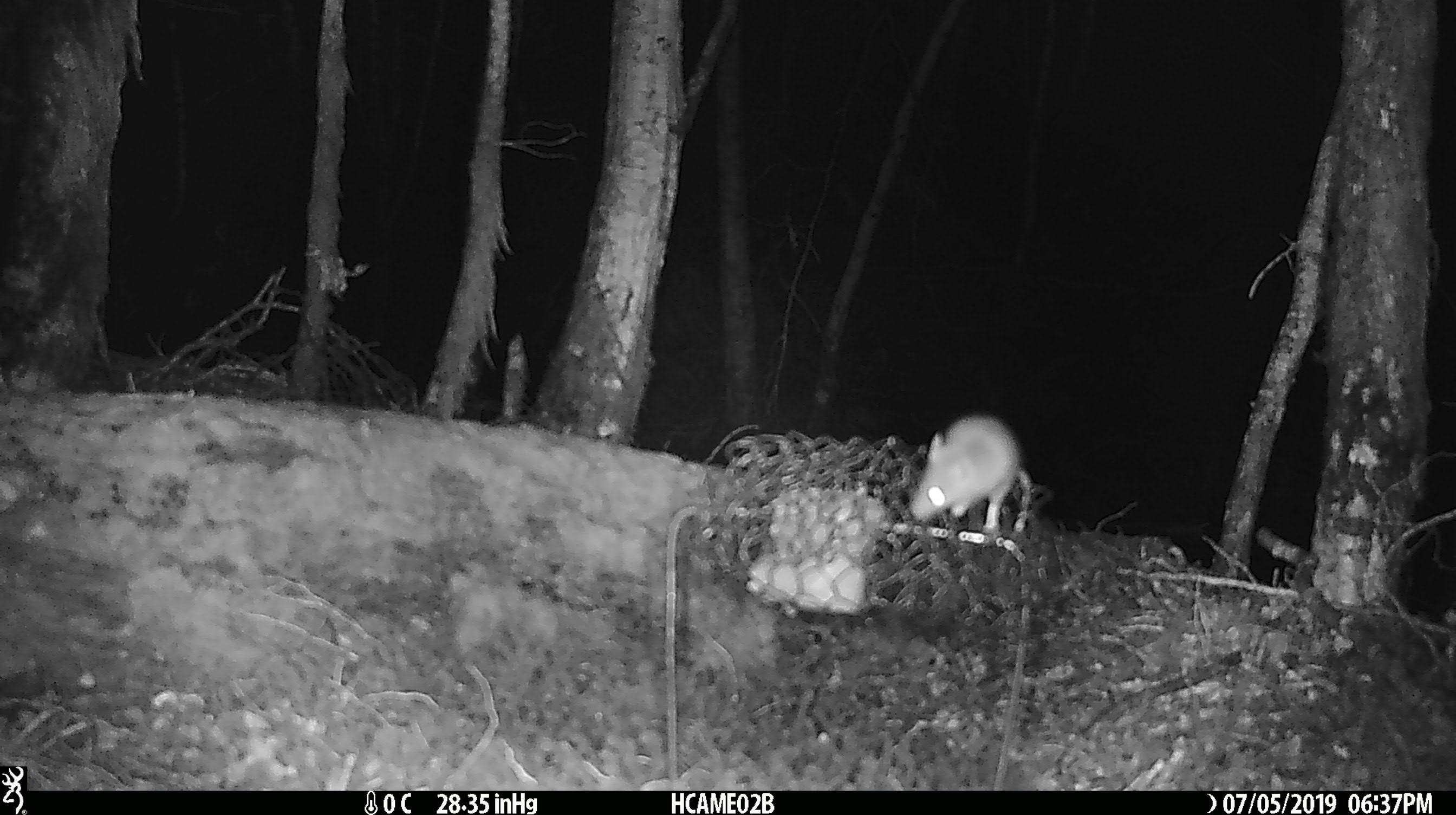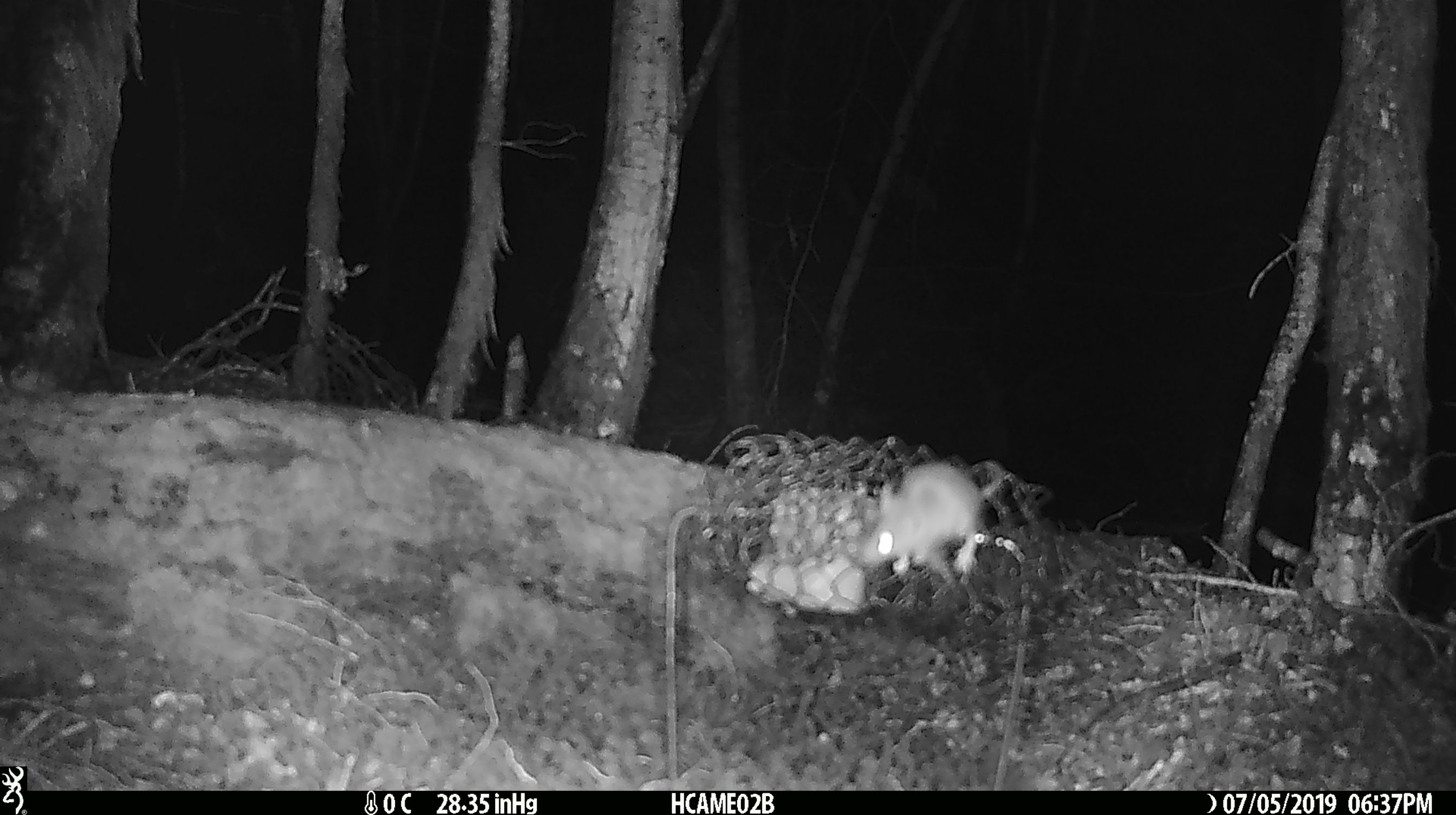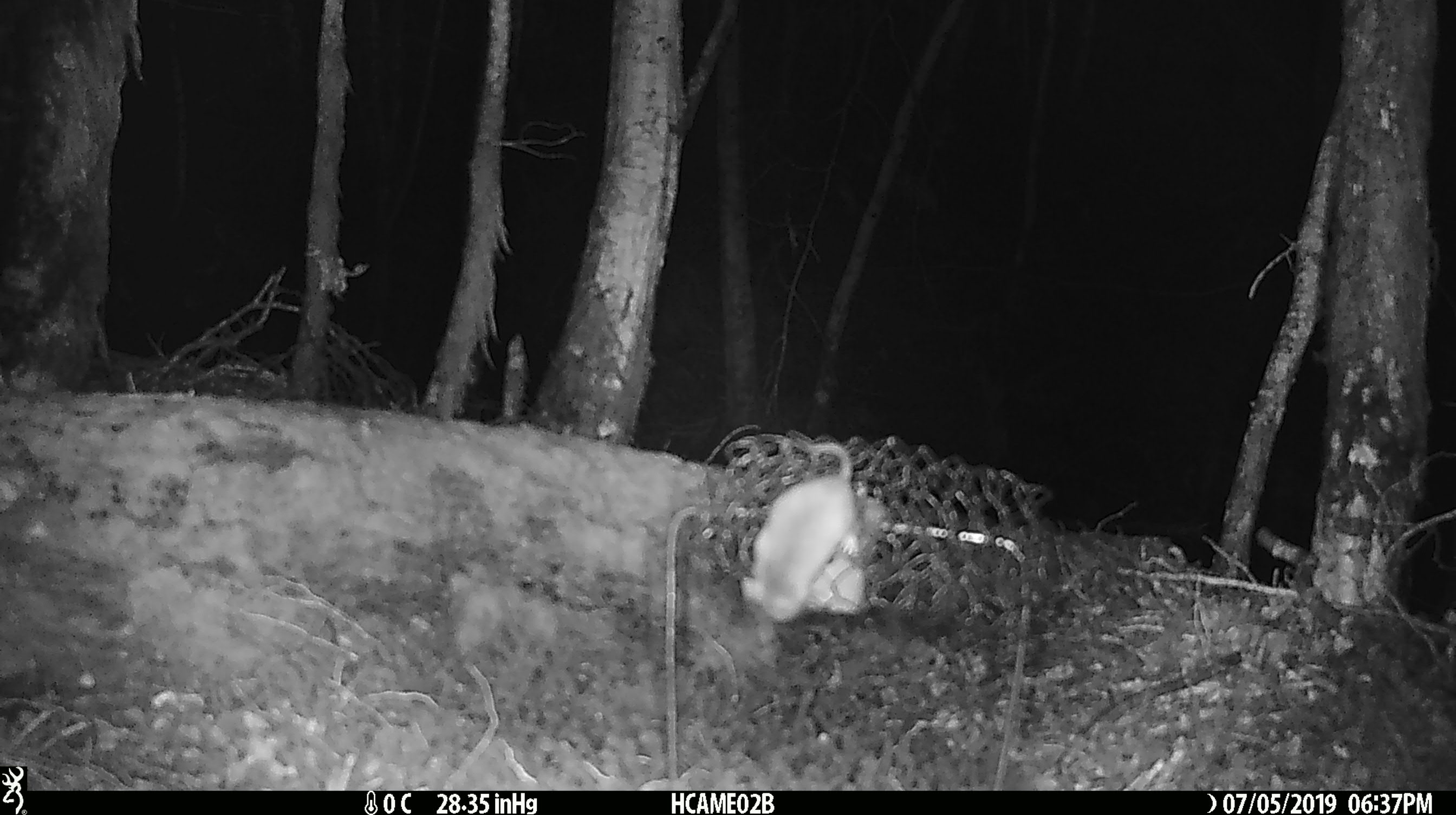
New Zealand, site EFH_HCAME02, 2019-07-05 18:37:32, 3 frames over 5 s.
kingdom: Animalia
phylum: Chordata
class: Mammalia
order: Rodentia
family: Muridae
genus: Mus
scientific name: Mus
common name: mouse